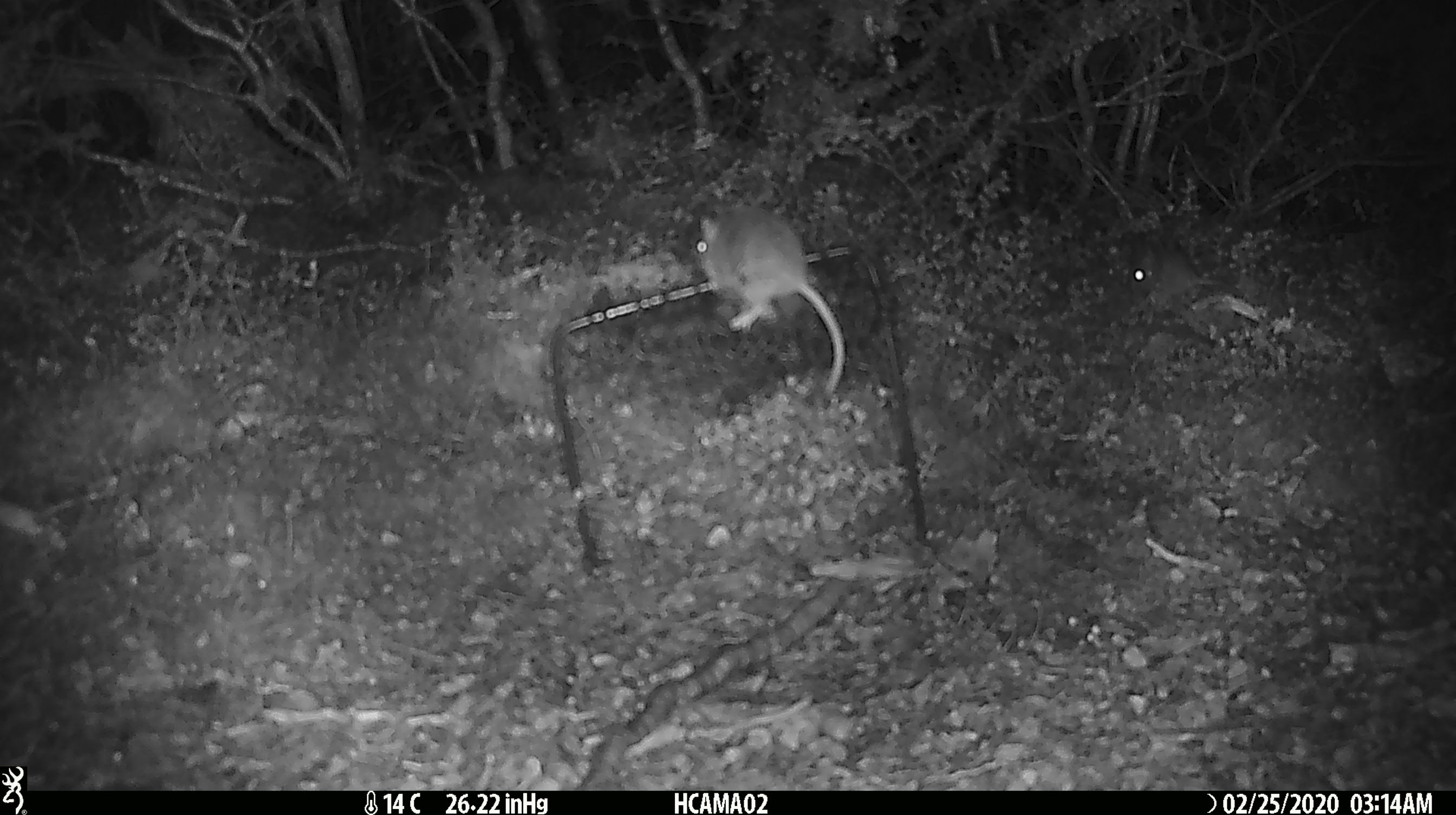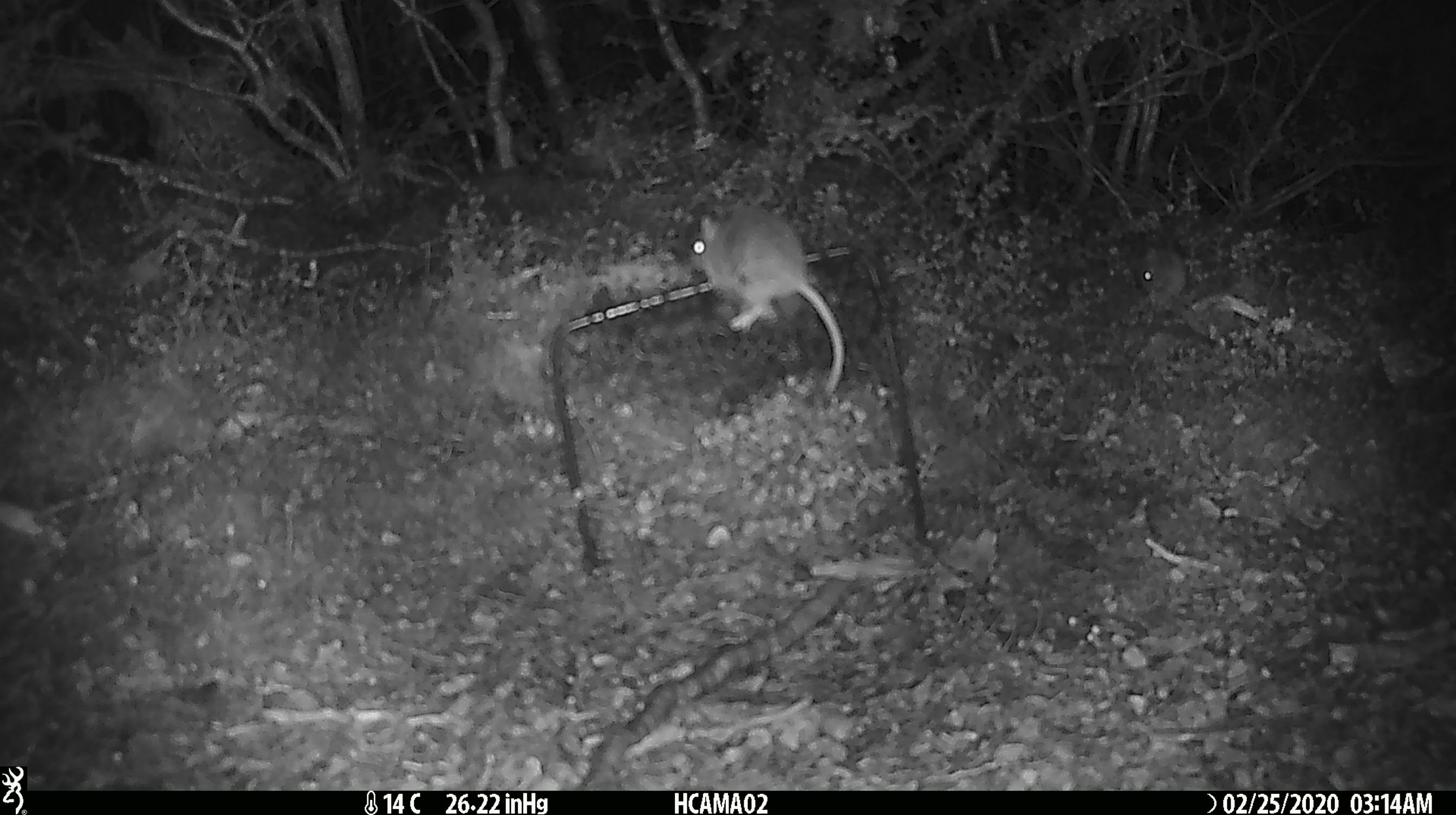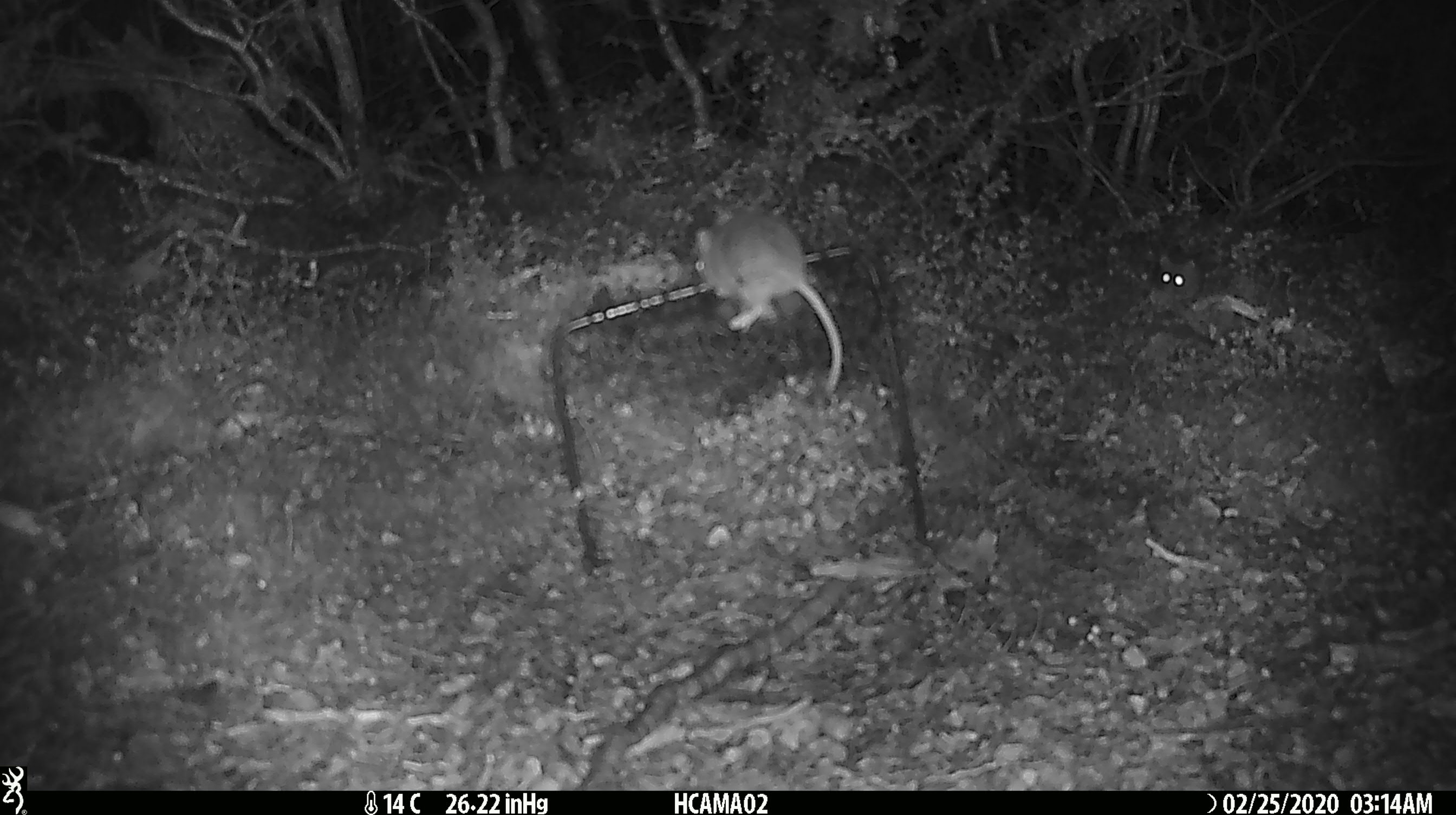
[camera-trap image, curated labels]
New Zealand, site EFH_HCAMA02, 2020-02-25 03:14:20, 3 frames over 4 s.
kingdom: Animalia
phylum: Chordata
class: Mammalia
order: Rodentia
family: Muridae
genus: Mus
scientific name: Mus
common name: mouse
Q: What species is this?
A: Mouse (Mus).